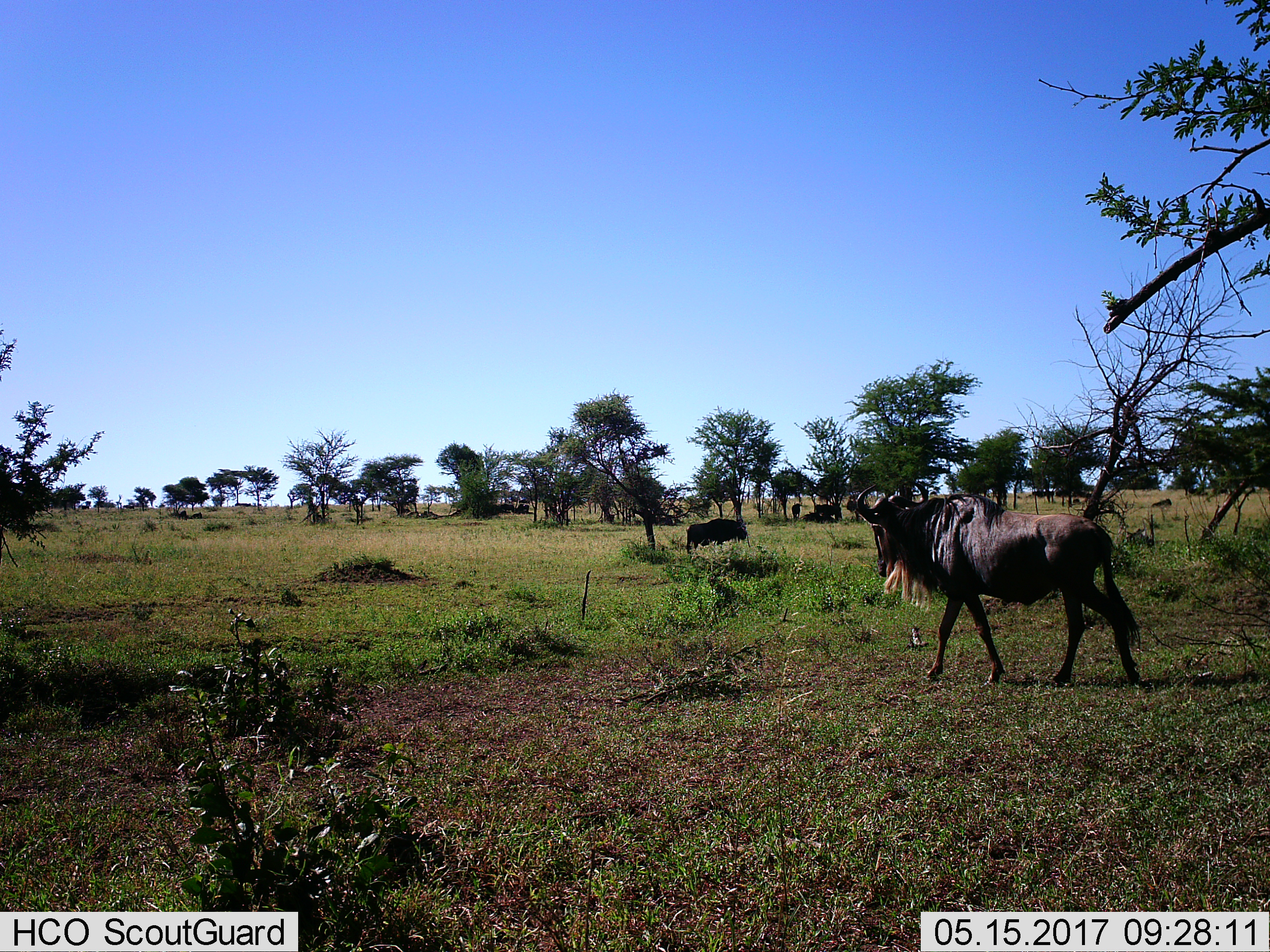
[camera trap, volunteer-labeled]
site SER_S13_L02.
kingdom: Animalia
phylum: Chordata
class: Mammalia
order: Artiodactyla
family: Bovidae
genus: Connochaetes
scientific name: Connochaetes taurinus taurinus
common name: blue wildebeest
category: wildebeestblue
Wildebeestblue (blue wildebeest) (Connochaetes taurinus taurinus), count 8. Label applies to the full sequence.